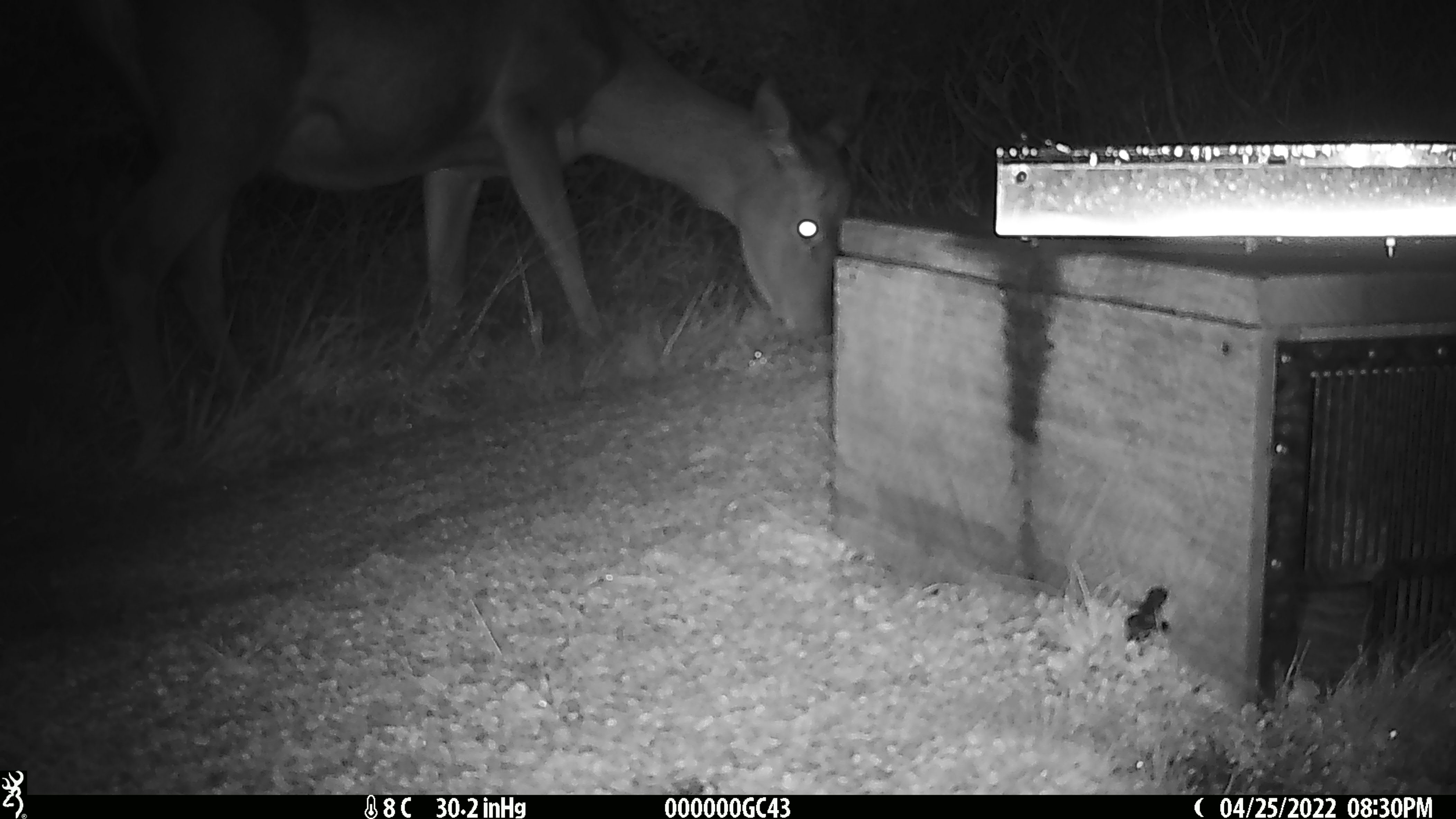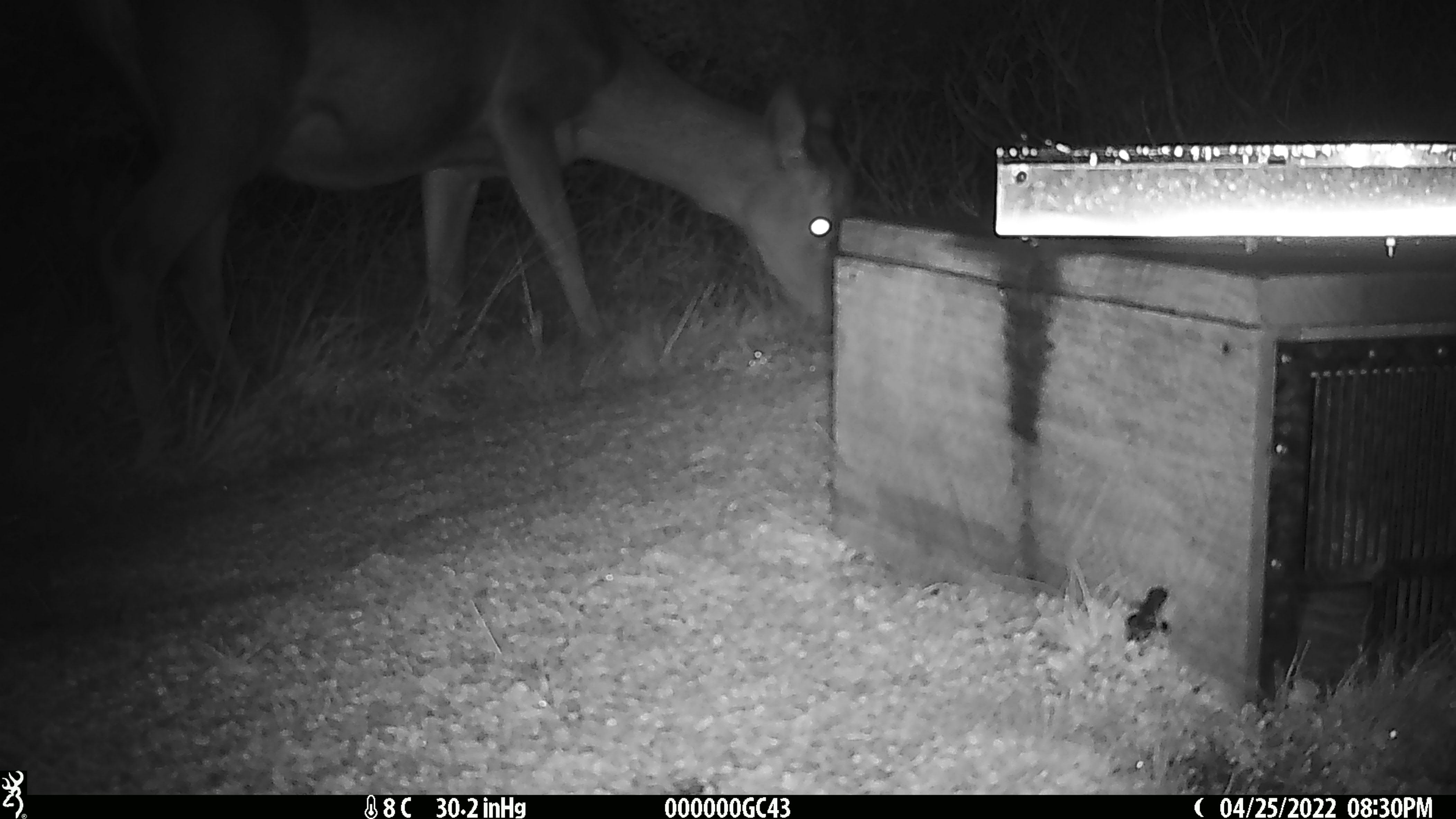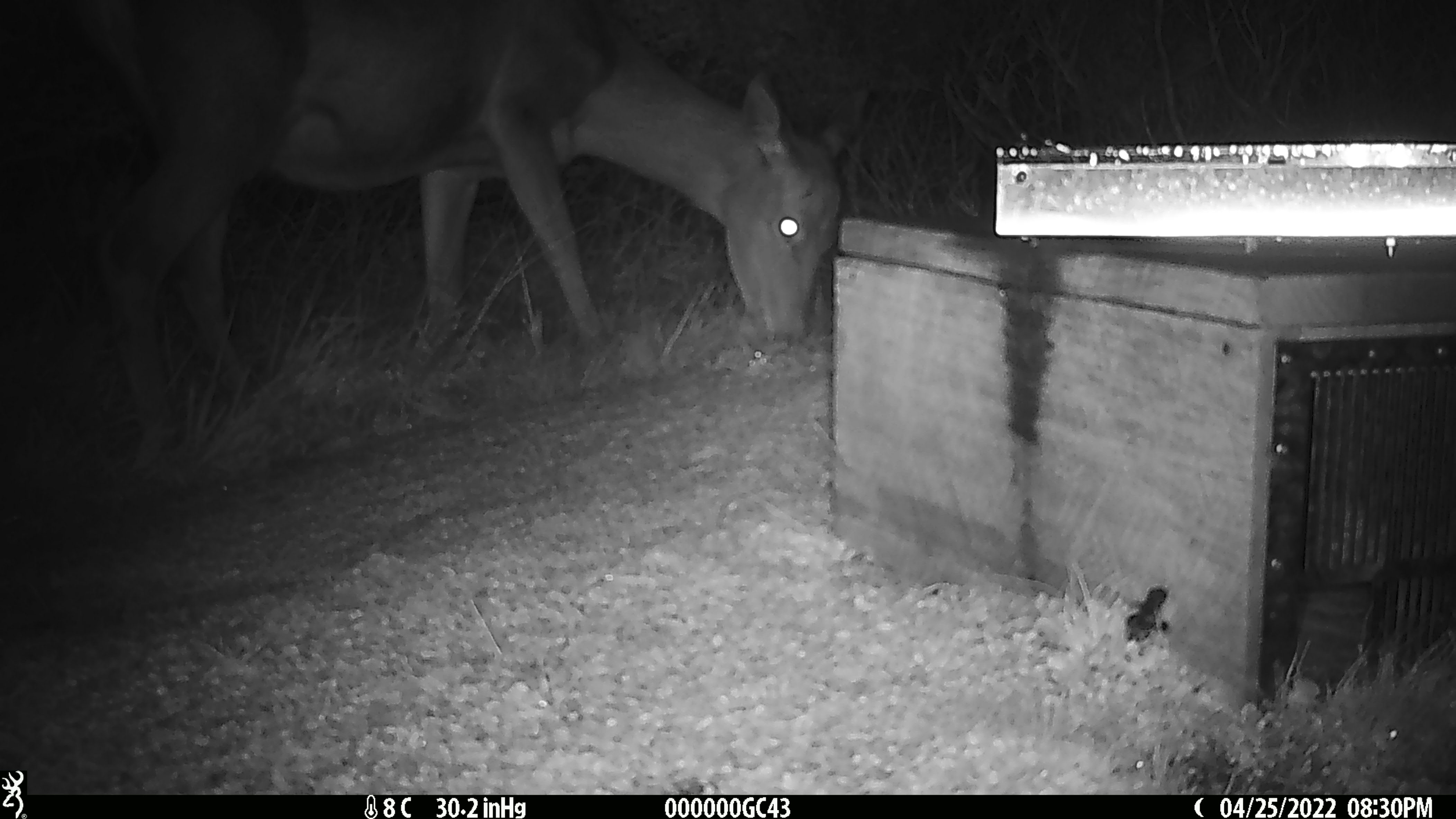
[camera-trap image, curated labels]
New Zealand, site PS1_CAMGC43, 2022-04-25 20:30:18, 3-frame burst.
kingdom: Animalia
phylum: Chordata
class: Mammalia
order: Artiodactyla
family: Cervidae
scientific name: Cervidae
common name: deer